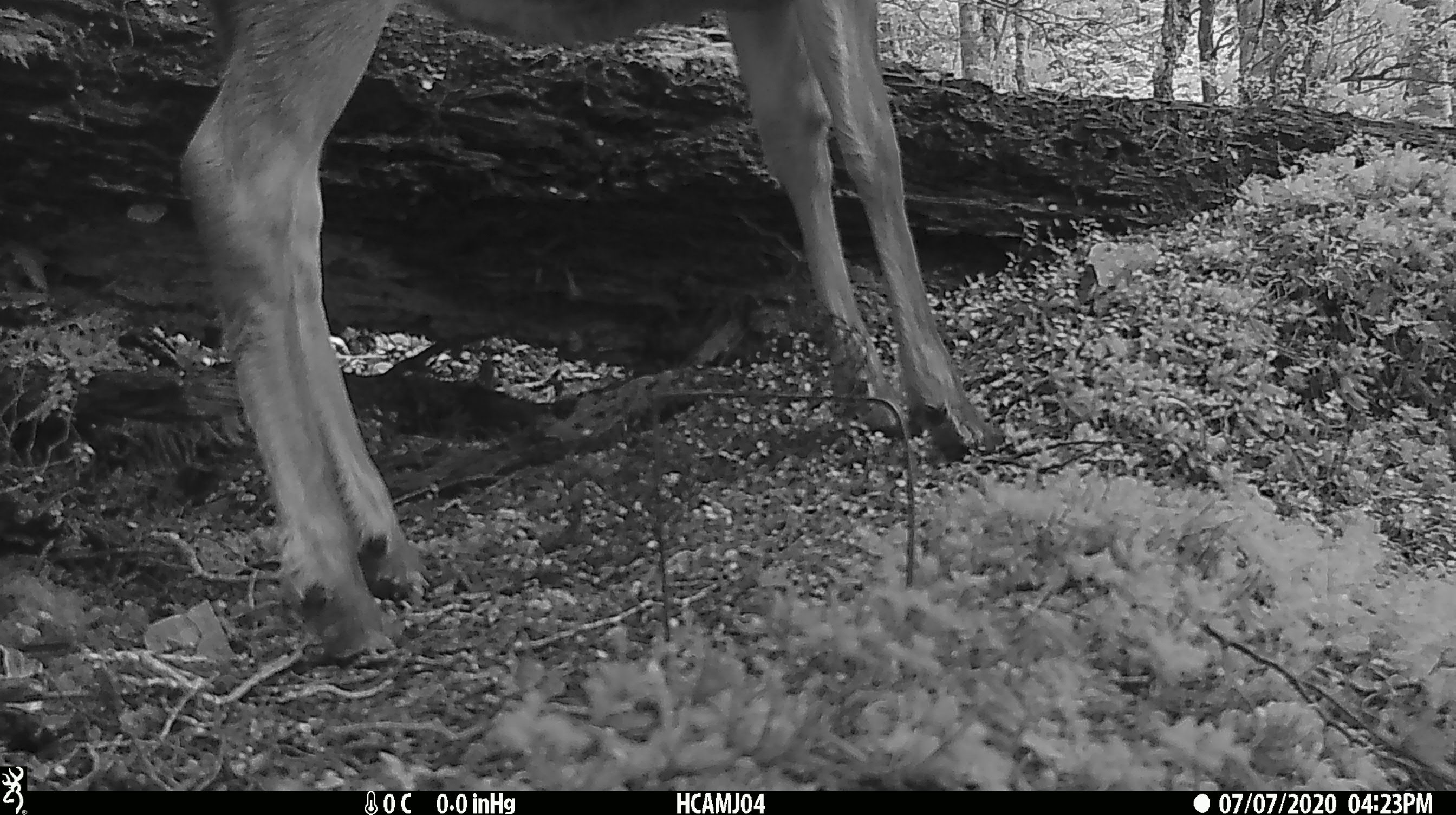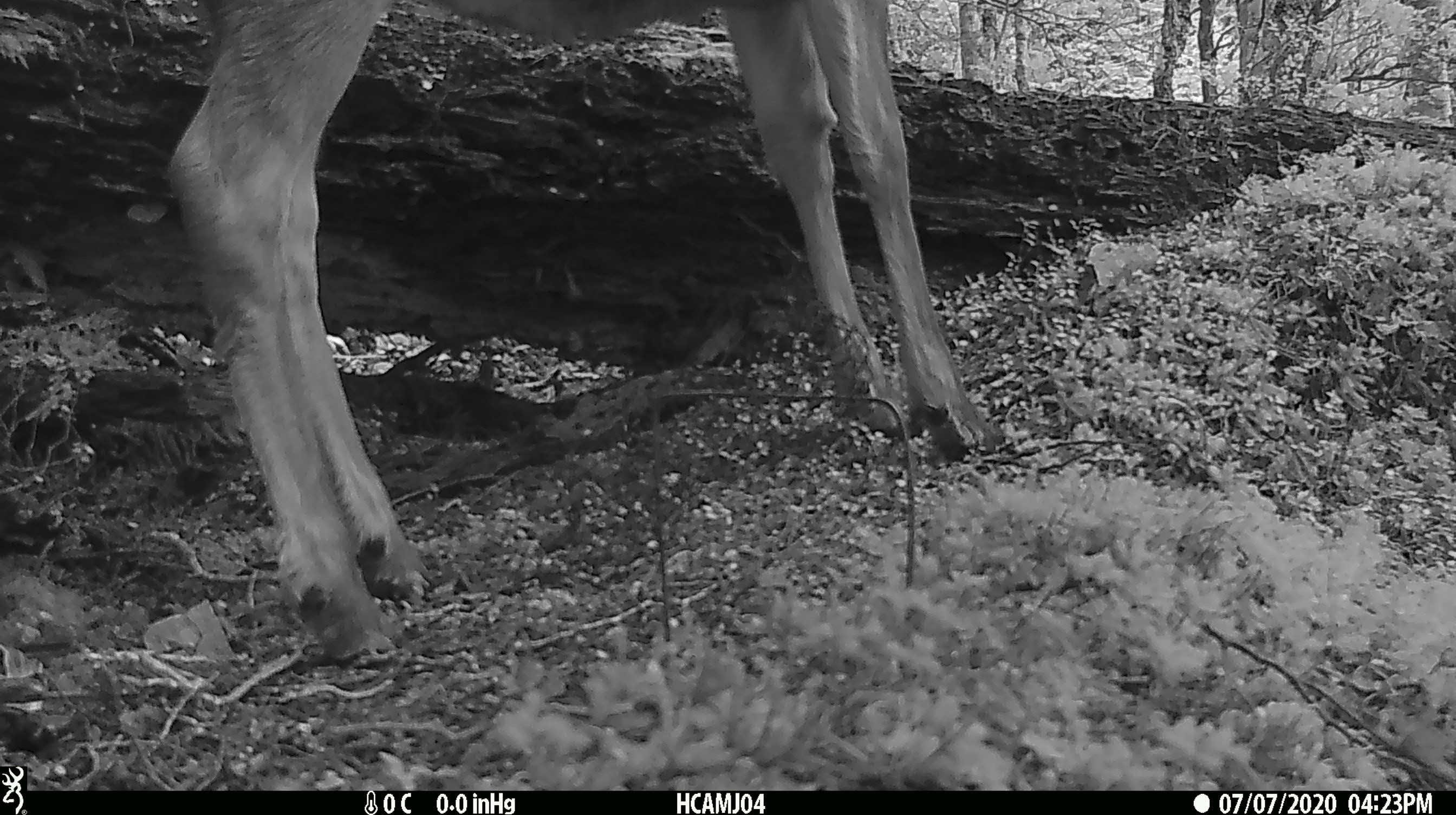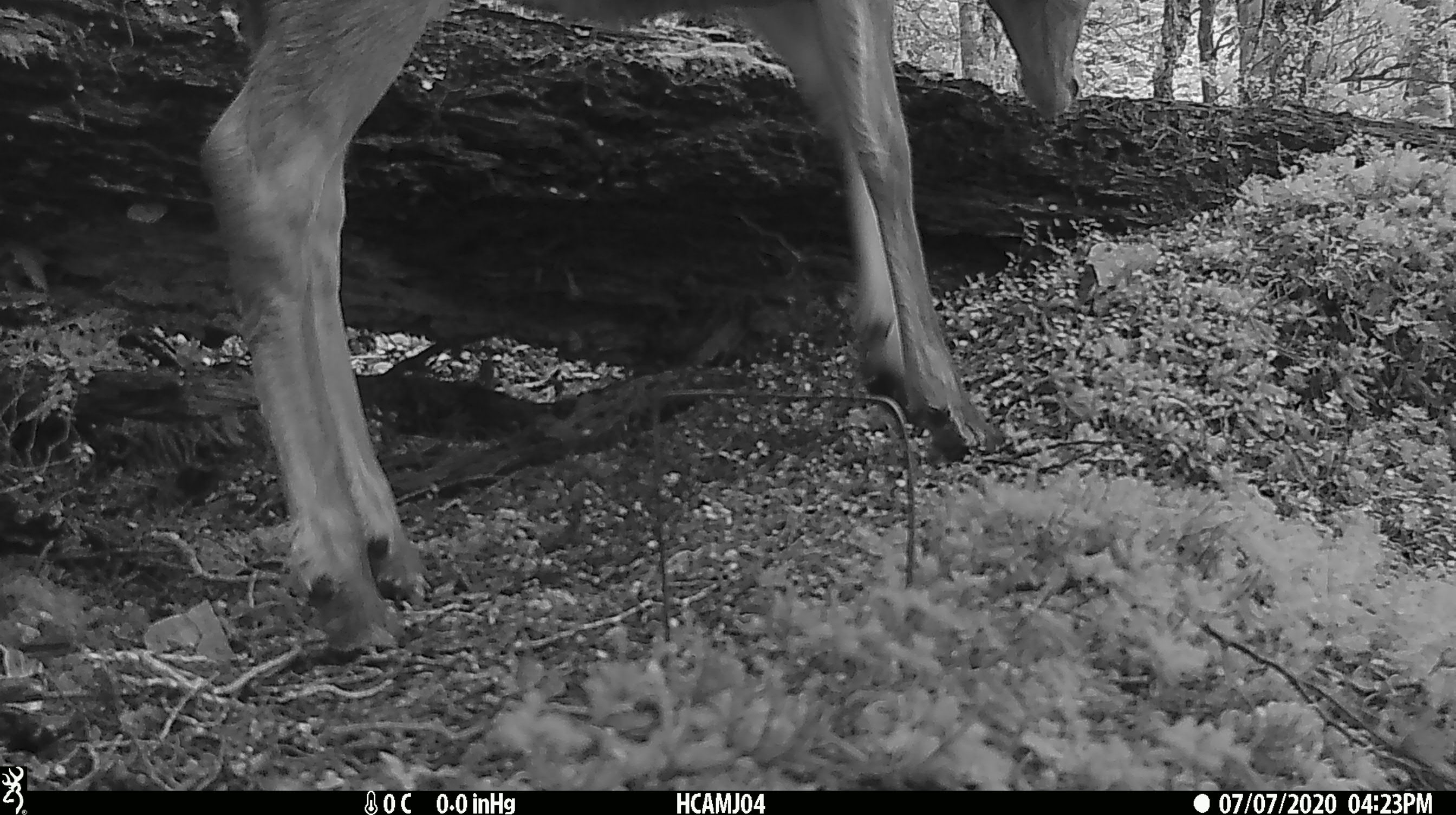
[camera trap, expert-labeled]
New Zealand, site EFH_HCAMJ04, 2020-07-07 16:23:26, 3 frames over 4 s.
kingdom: Animalia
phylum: Chordata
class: Mammalia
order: Artiodactyla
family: Cervidae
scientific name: Cervidae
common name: deer